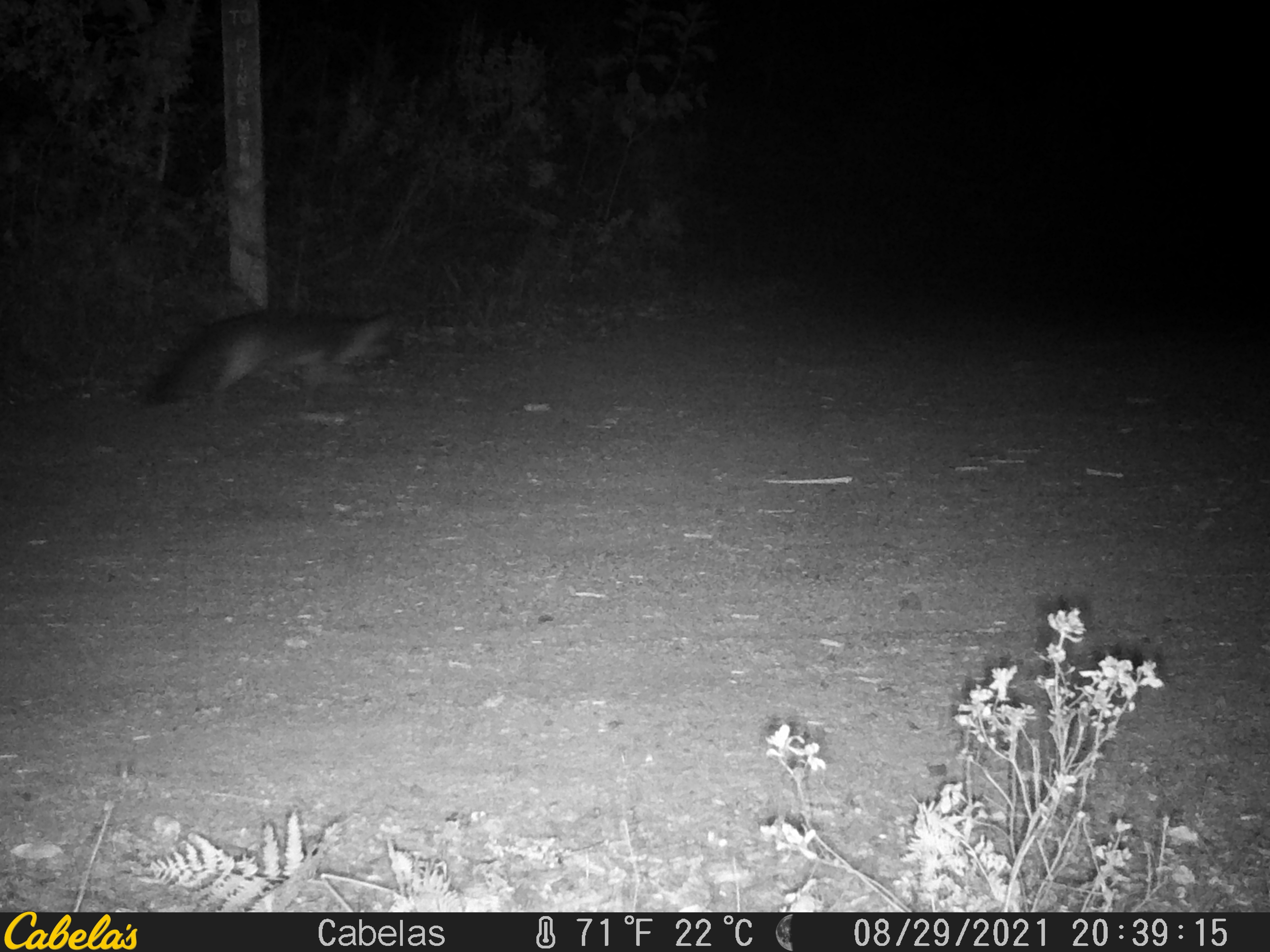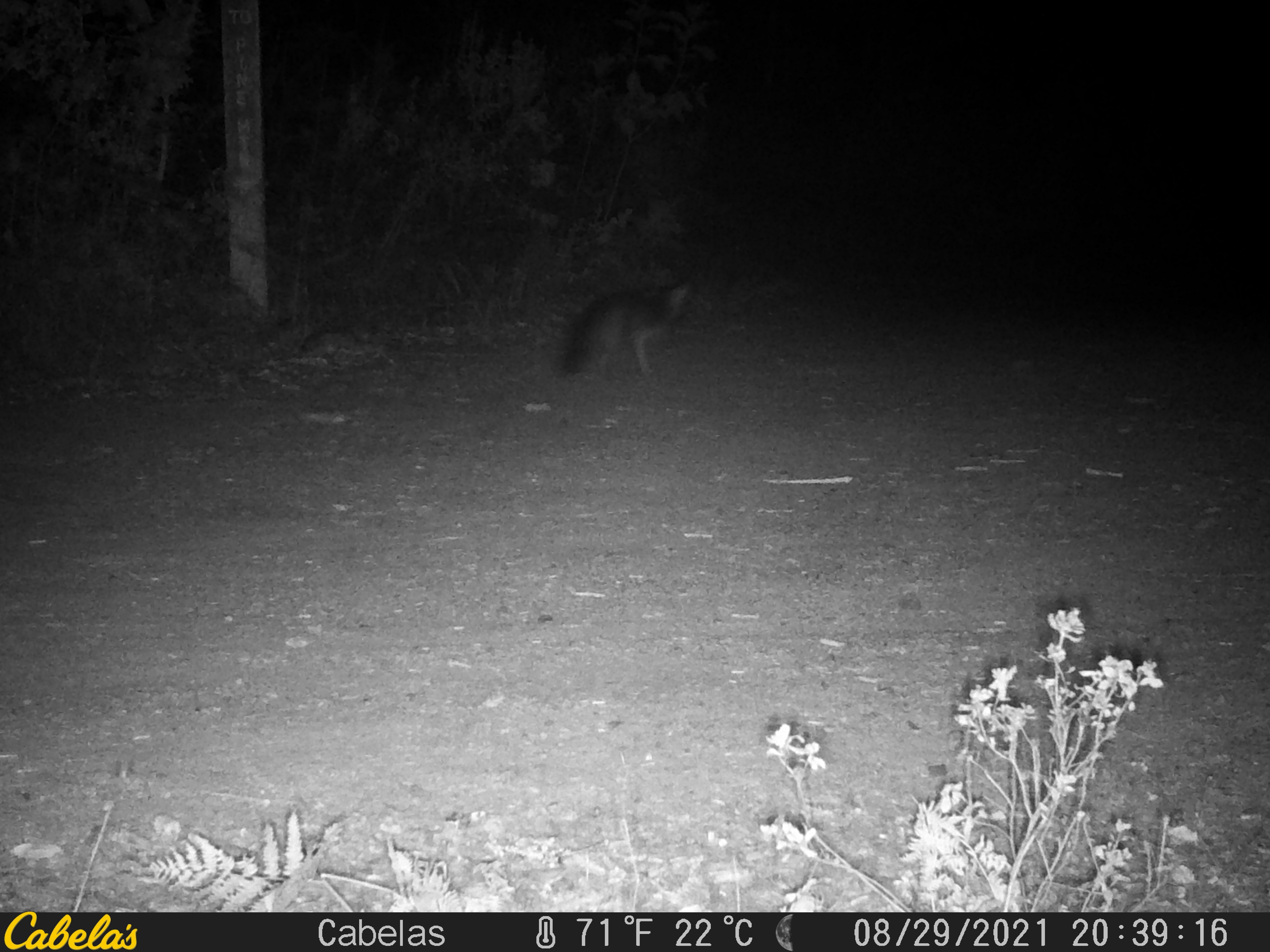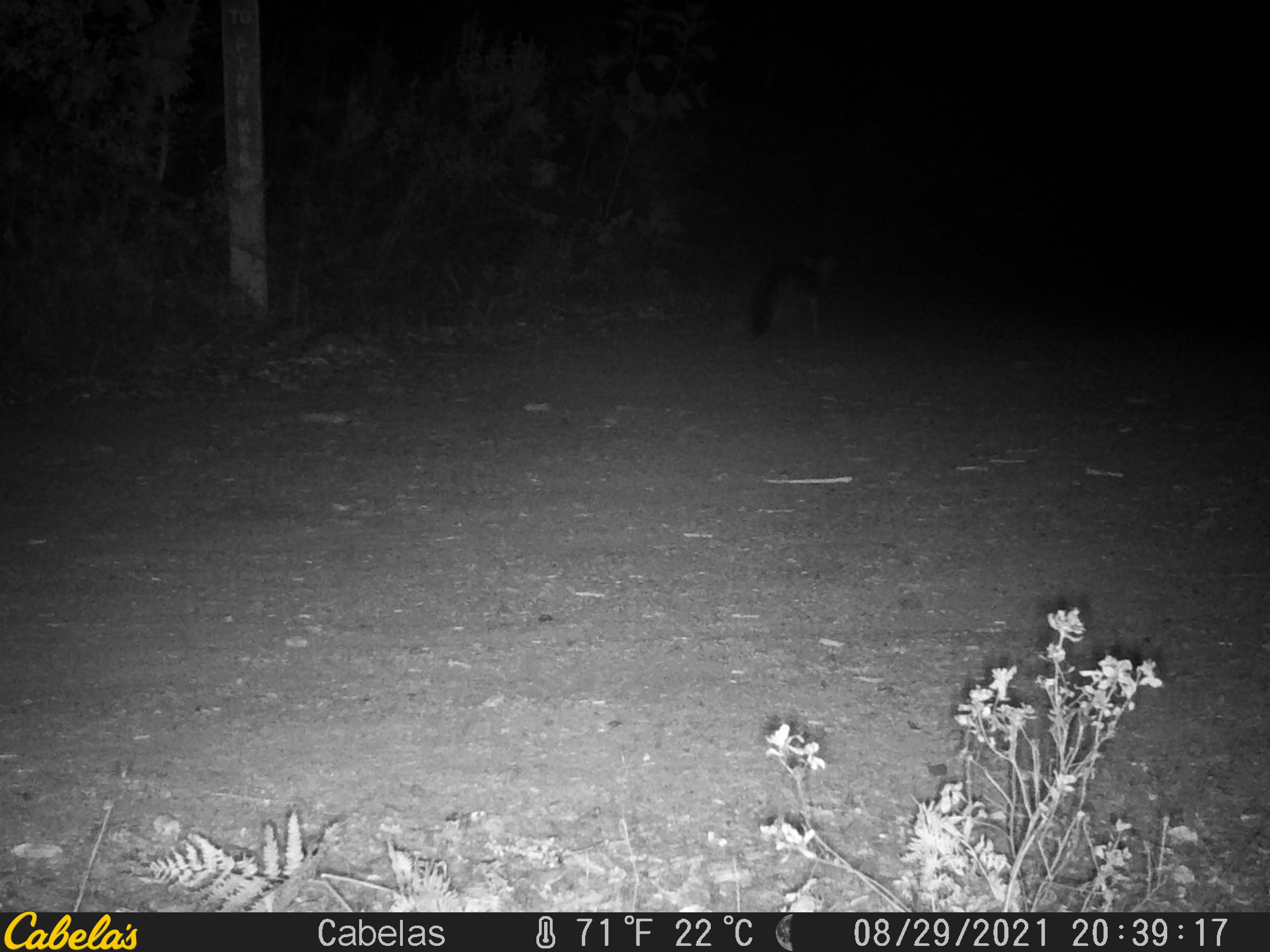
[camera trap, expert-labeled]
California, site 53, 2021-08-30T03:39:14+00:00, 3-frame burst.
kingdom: Animalia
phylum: Chordata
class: Mammalia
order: Carnivora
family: Canidae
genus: Urocyon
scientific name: Urocyon cinereoargenteus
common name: gray fox